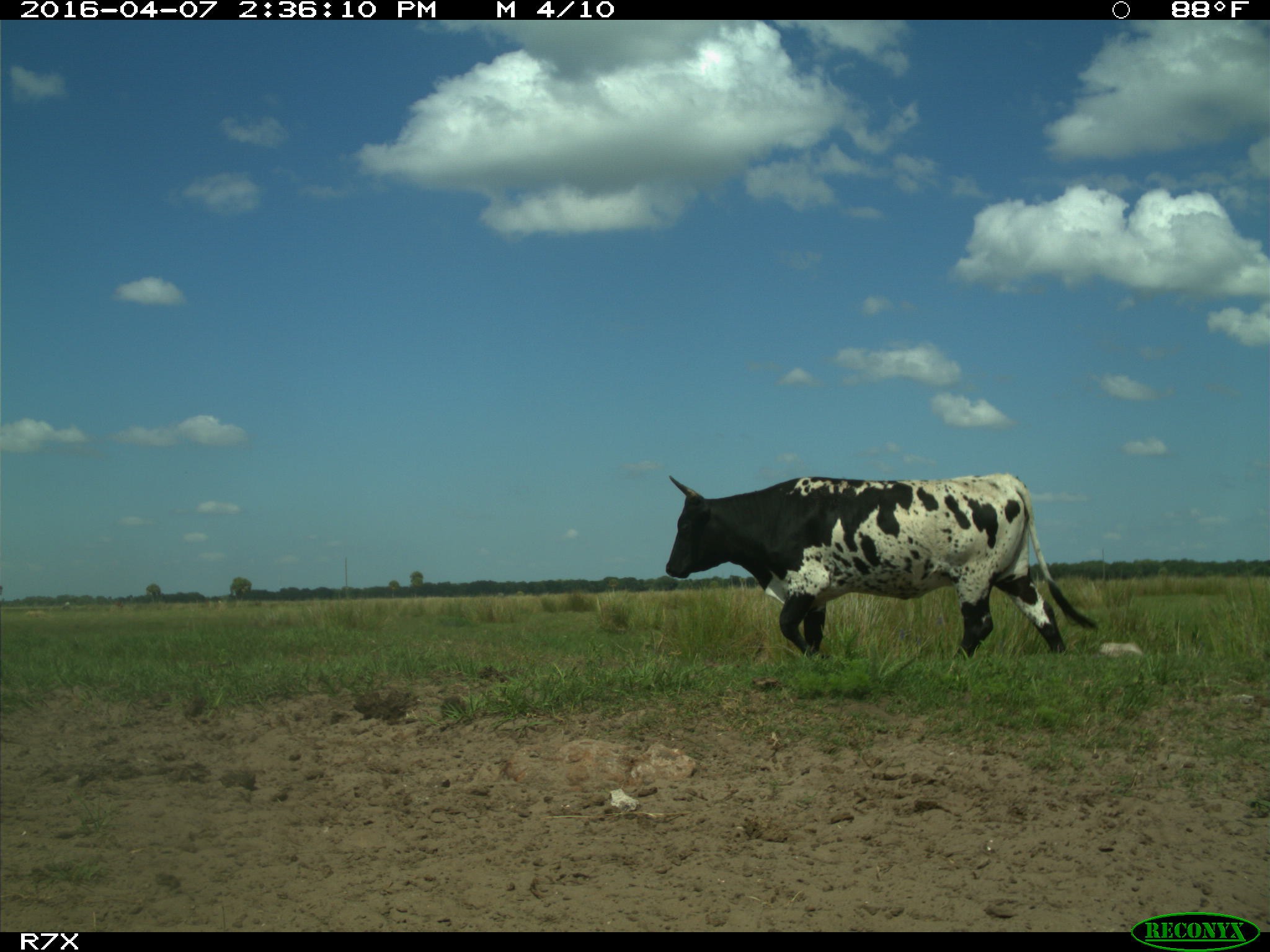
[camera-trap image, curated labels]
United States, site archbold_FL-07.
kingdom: Animalia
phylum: Chordata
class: Mammalia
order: Artiodactyla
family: Bovidae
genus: Bos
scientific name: Bos taurus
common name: domestic cow